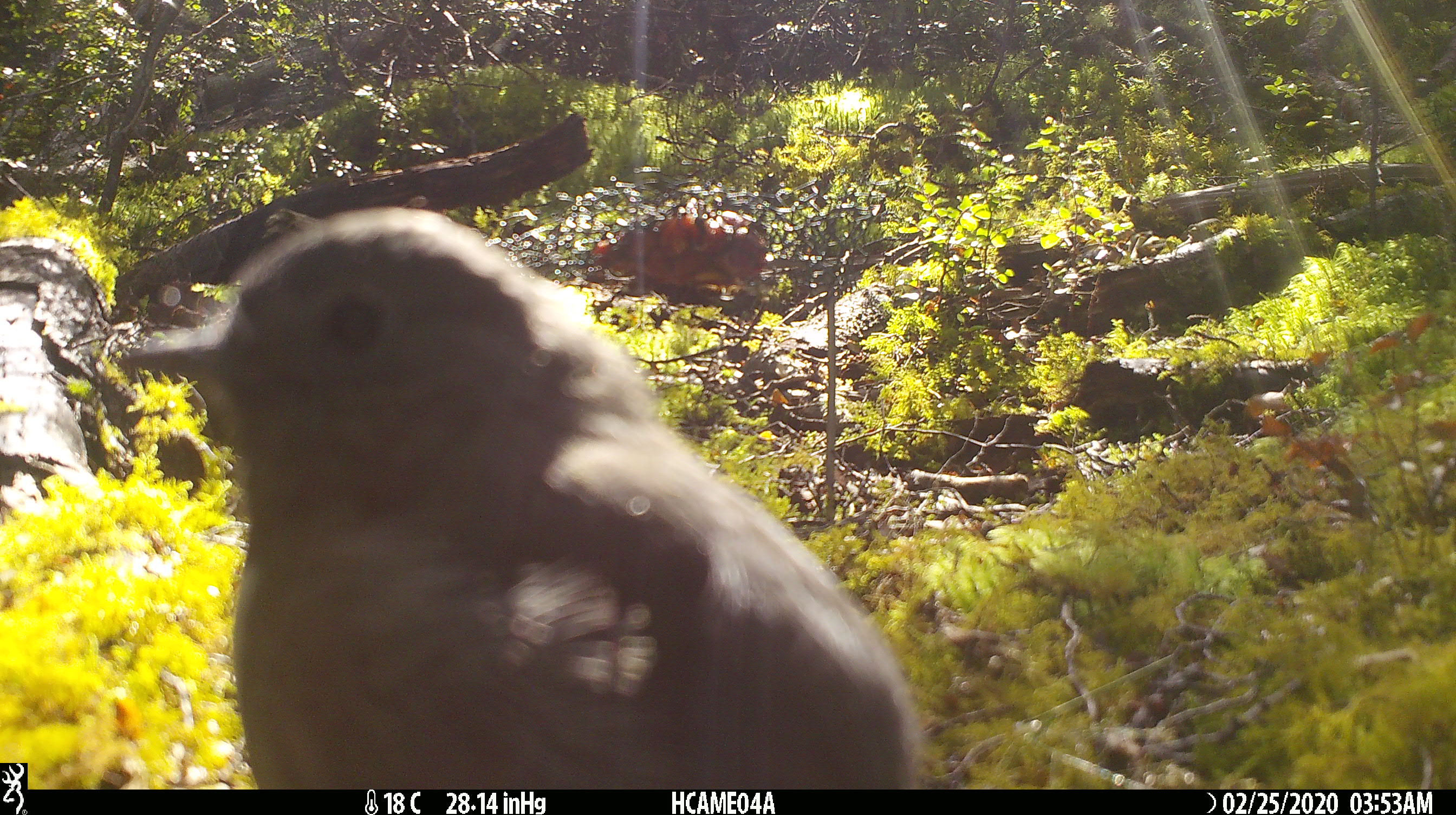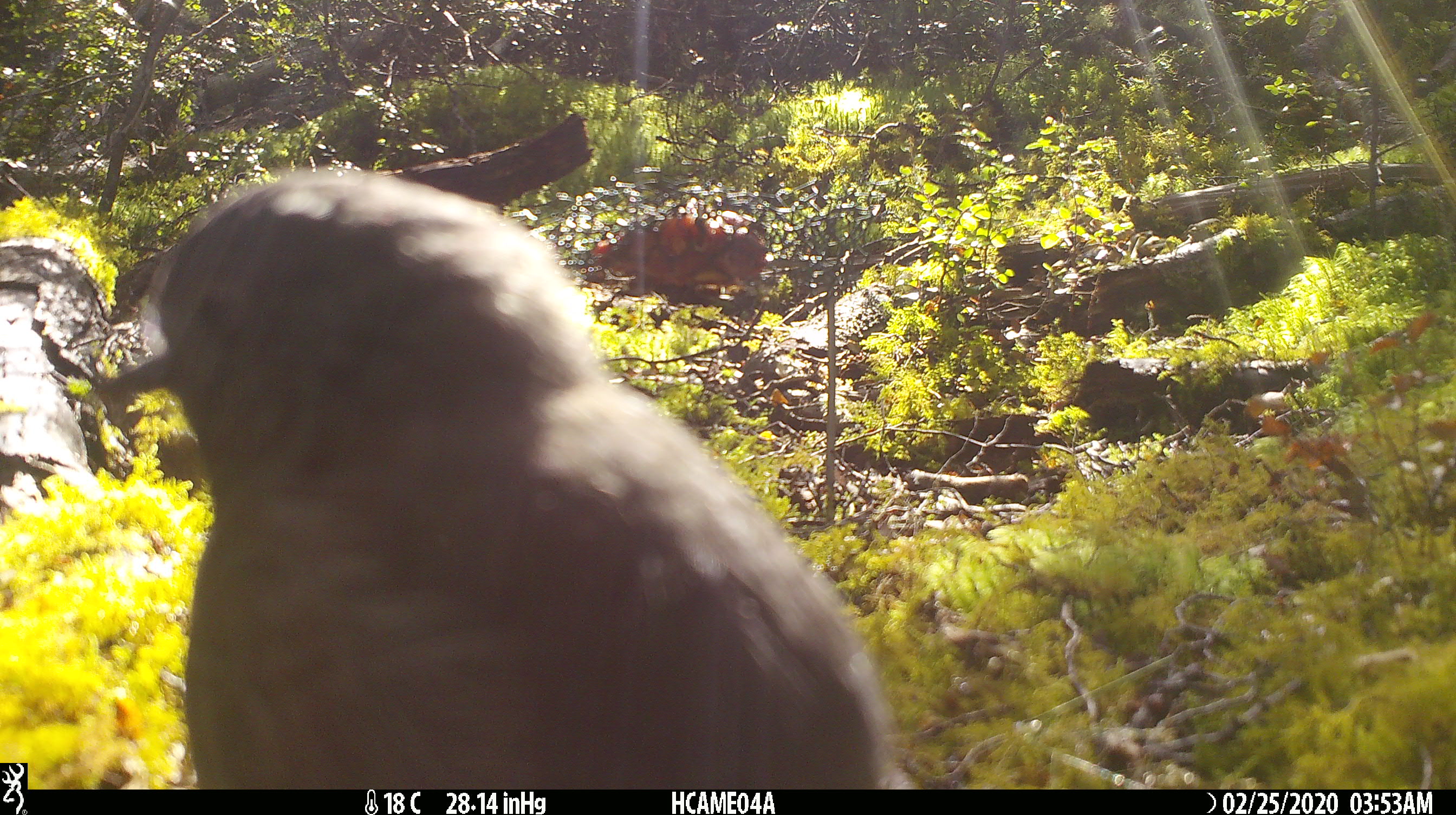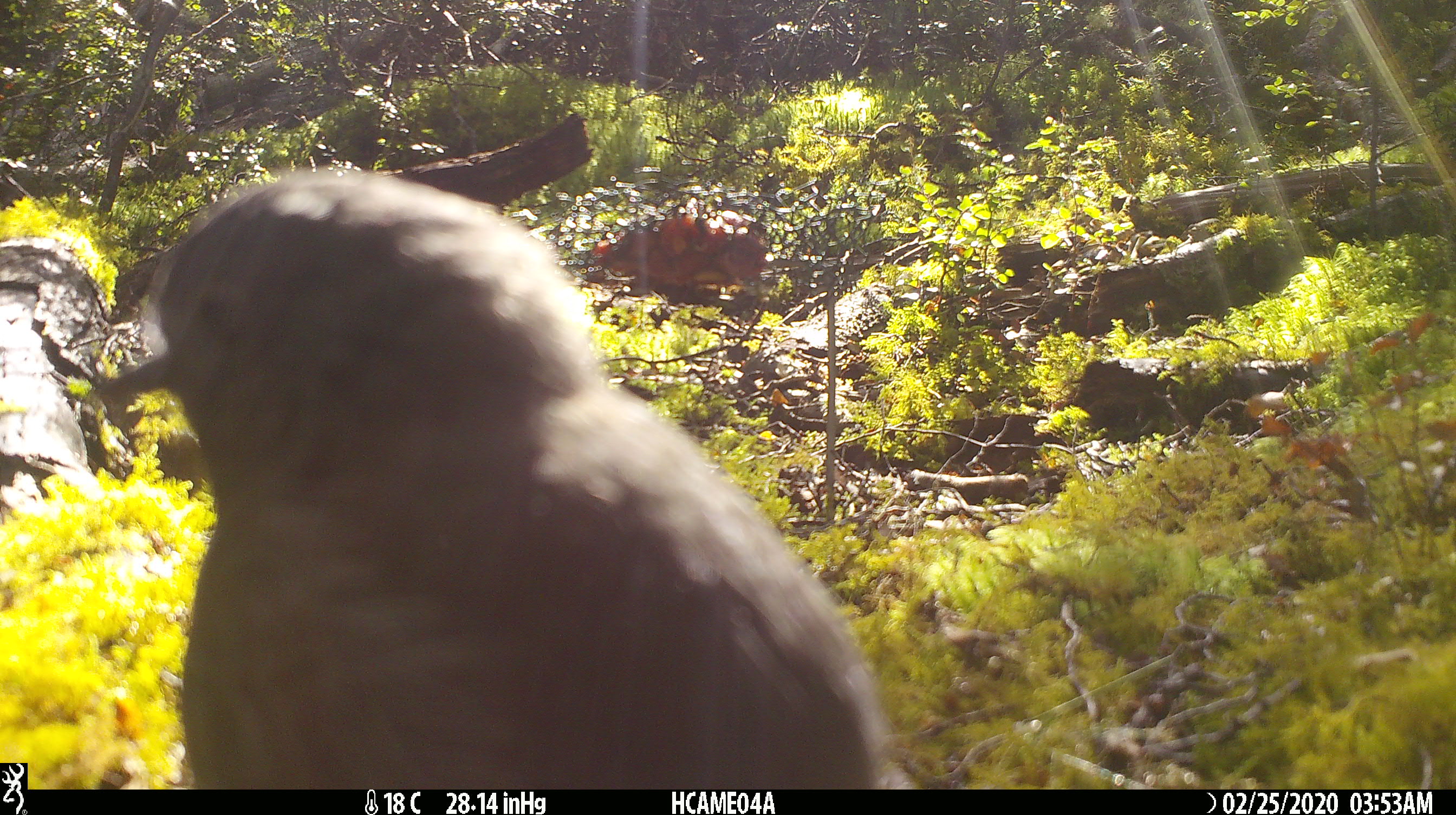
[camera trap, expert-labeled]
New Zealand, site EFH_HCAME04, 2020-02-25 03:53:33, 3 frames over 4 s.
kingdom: Animalia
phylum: Chordata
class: Aves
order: Passeriformes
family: Petroicidae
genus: Petroica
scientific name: Petroica australis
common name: new zealand robin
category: robin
Robin (new zealand robin) (Petroica australis).